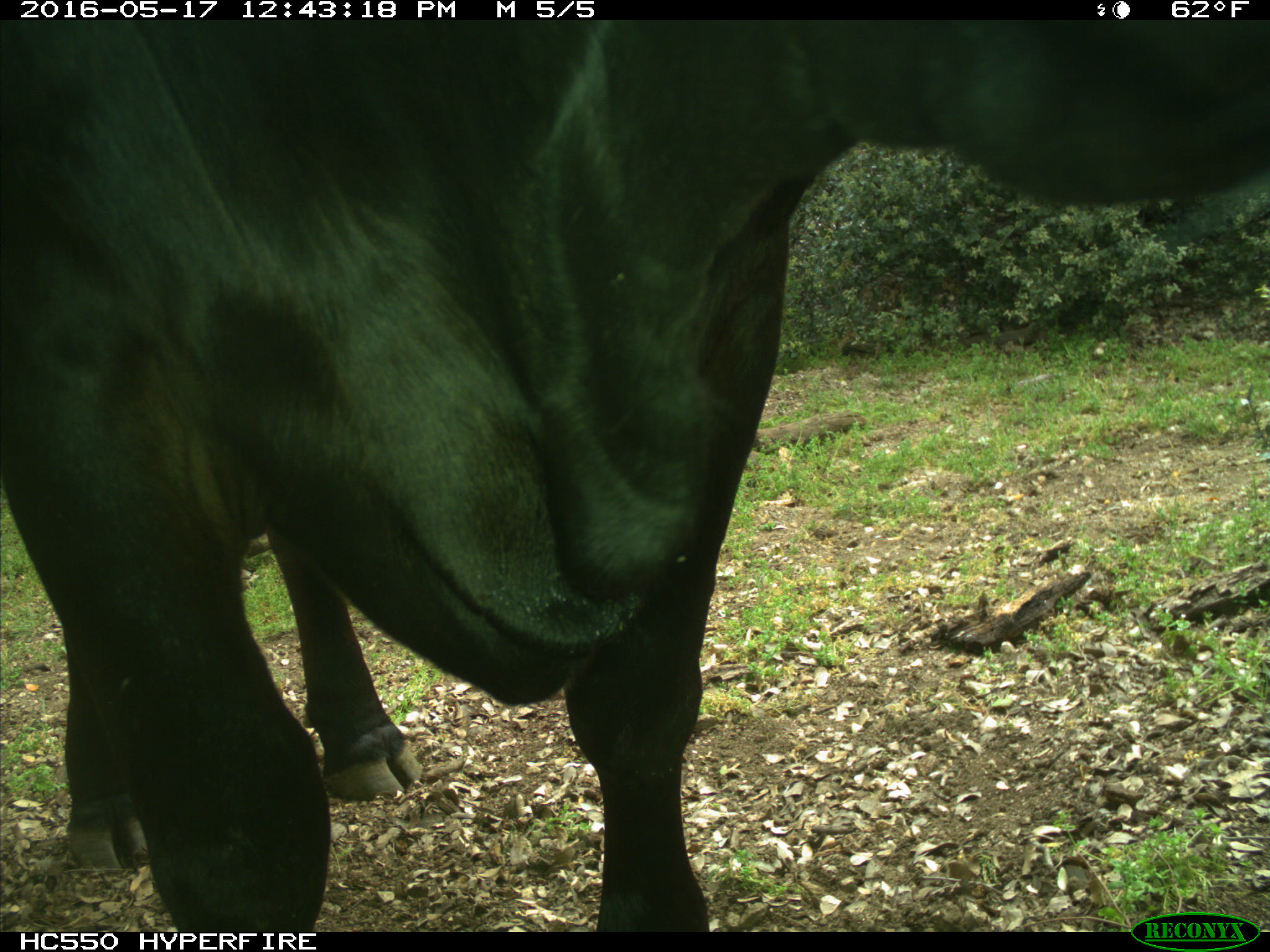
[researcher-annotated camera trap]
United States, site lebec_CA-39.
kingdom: Animalia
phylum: Chordata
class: Mammalia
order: Artiodactyla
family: Bovidae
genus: Bos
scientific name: Bos taurus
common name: domestic cow